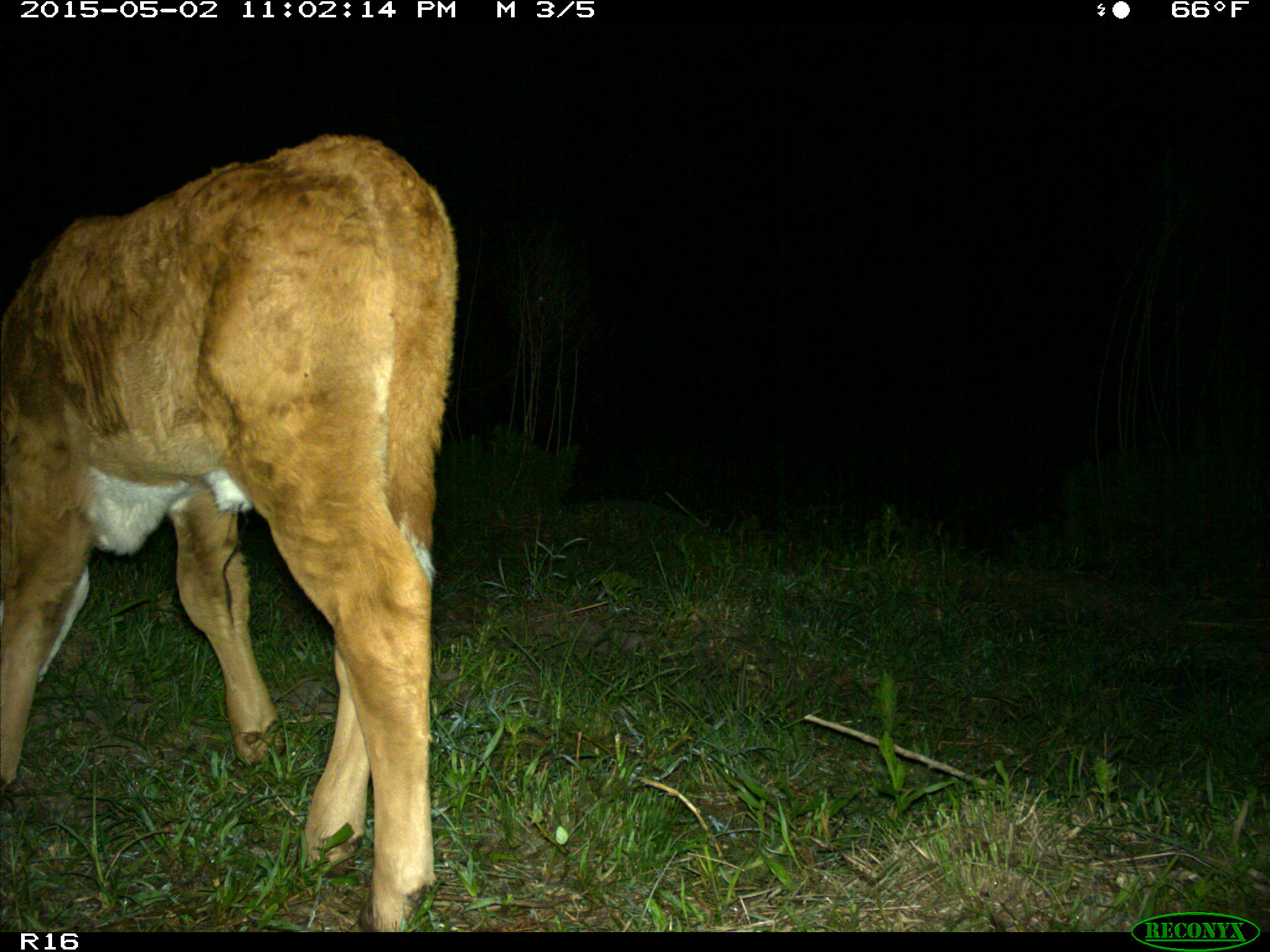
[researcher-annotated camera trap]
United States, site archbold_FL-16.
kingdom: Animalia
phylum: Chordata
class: Mammalia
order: Artiodactyla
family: Bovidae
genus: Bos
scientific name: Bos taurus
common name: domestic cow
Bos taurus (domestic cow).